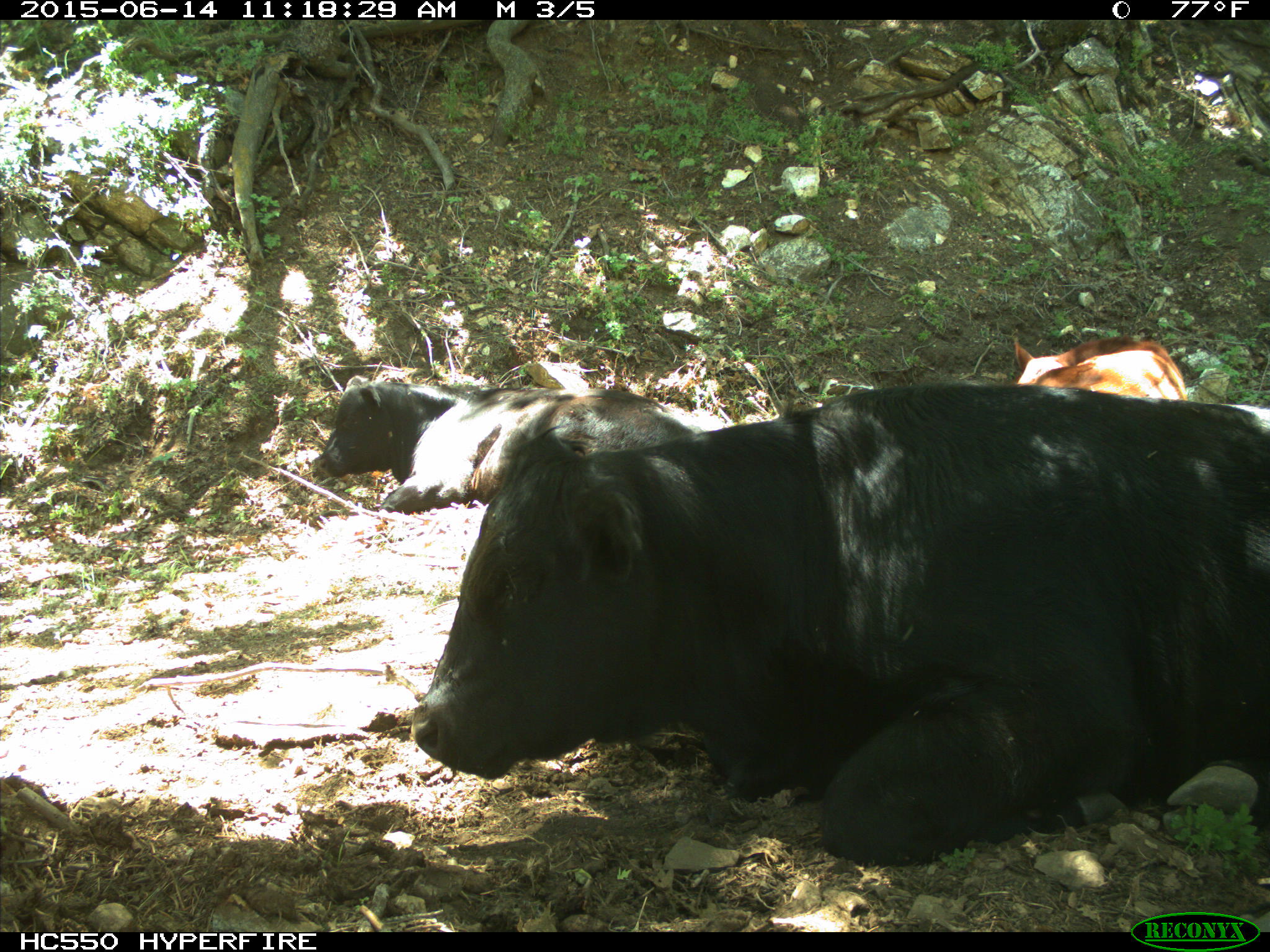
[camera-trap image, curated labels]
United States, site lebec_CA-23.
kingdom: Animalia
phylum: Chordata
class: Mammalia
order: Artiodactyla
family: Bovidae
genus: Bos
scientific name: Bos taurus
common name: domestic cow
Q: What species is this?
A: Bos taurus (domestic cow).